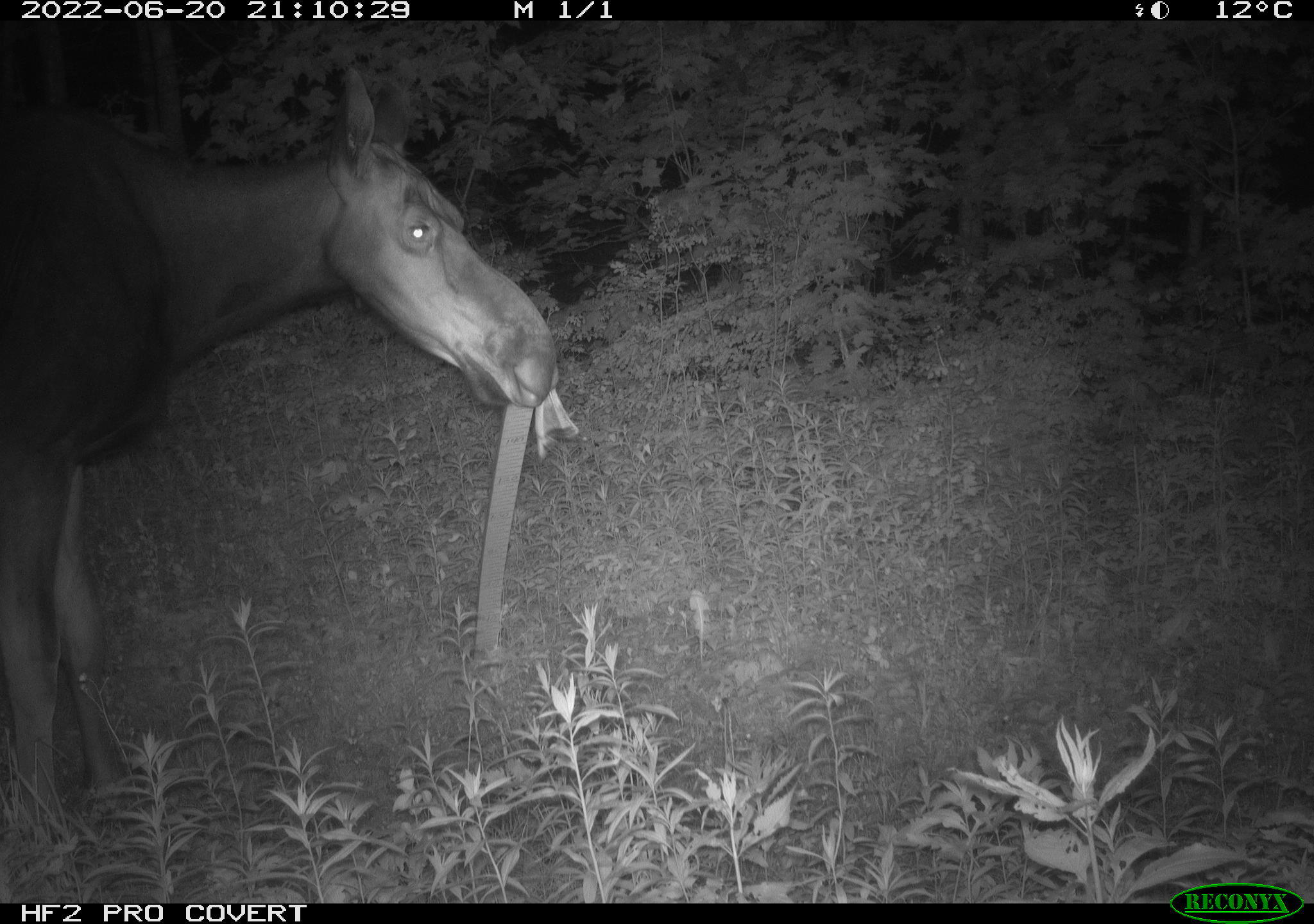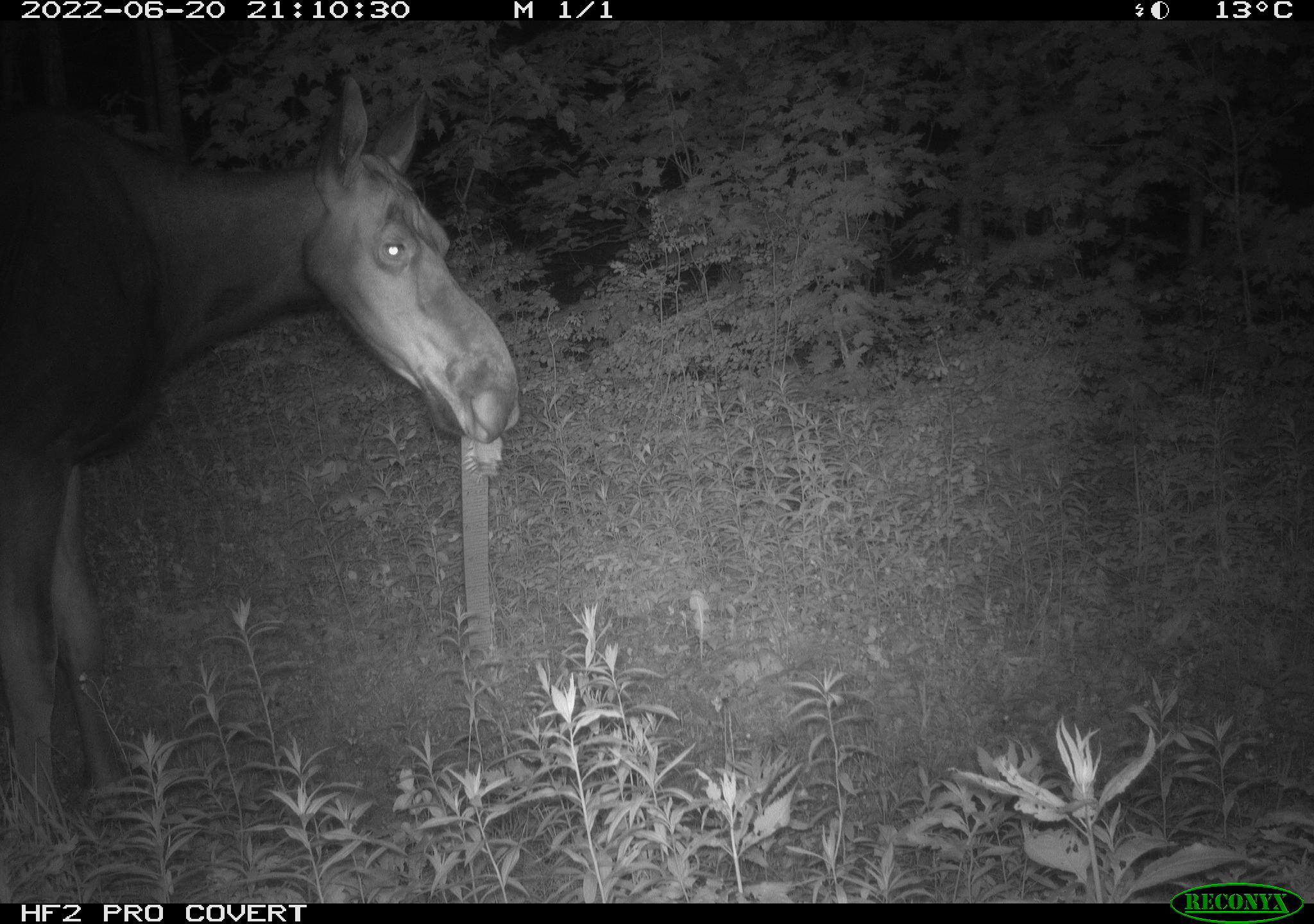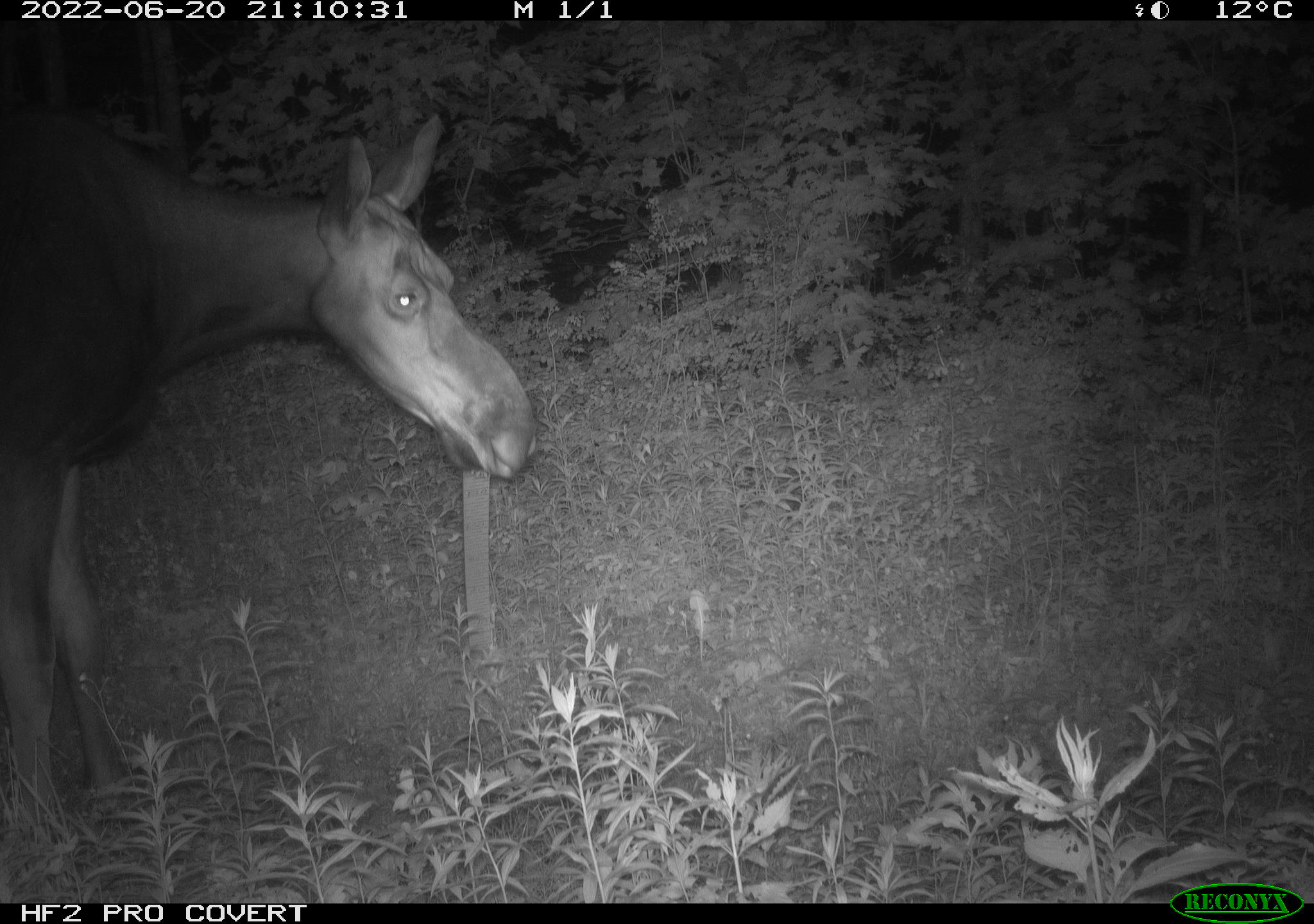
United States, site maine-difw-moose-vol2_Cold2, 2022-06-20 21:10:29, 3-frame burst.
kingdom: Animalia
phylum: Chordata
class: Mammalia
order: Artiodactyla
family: Cervidae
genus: Alces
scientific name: Alces alces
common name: moose